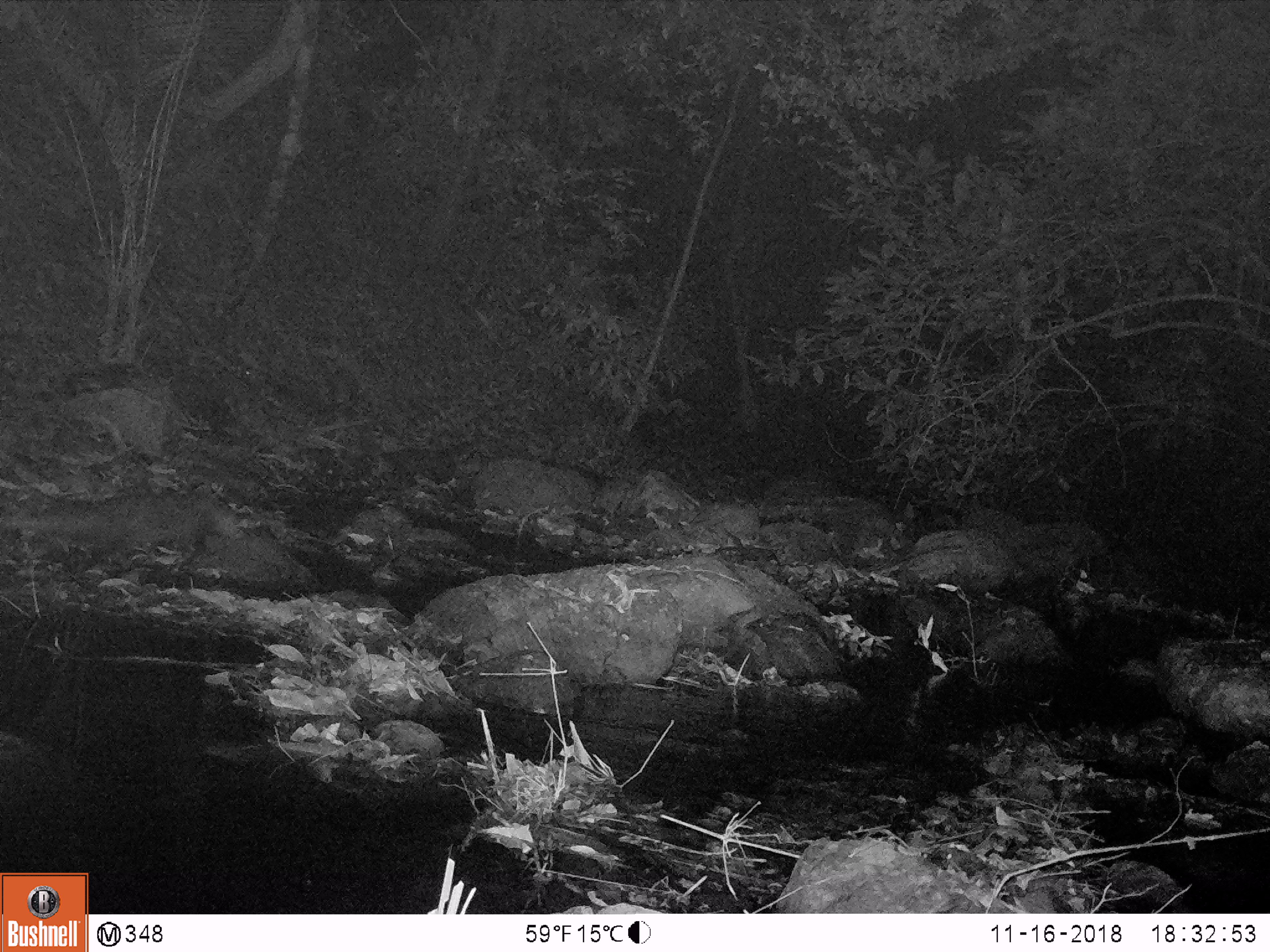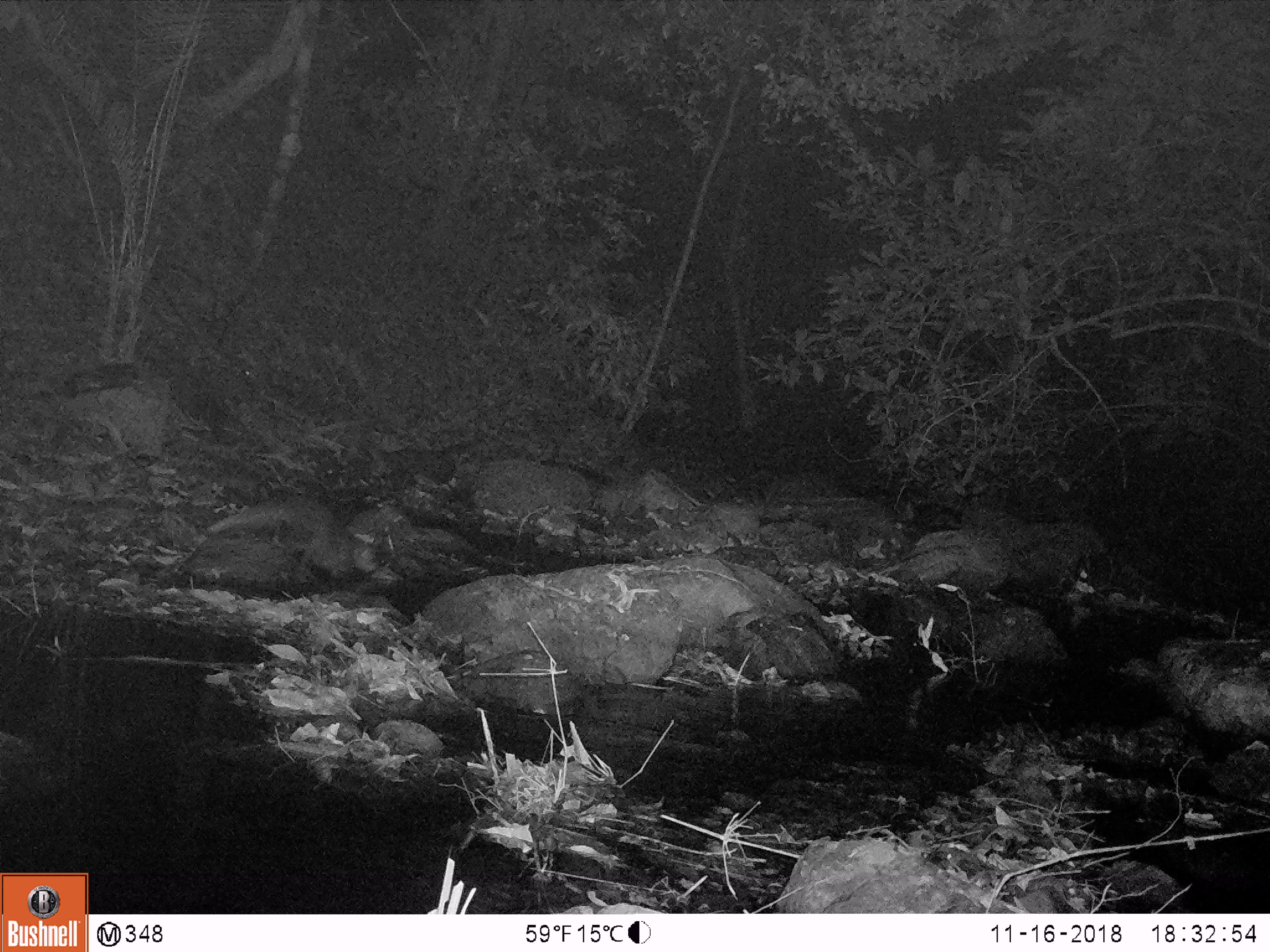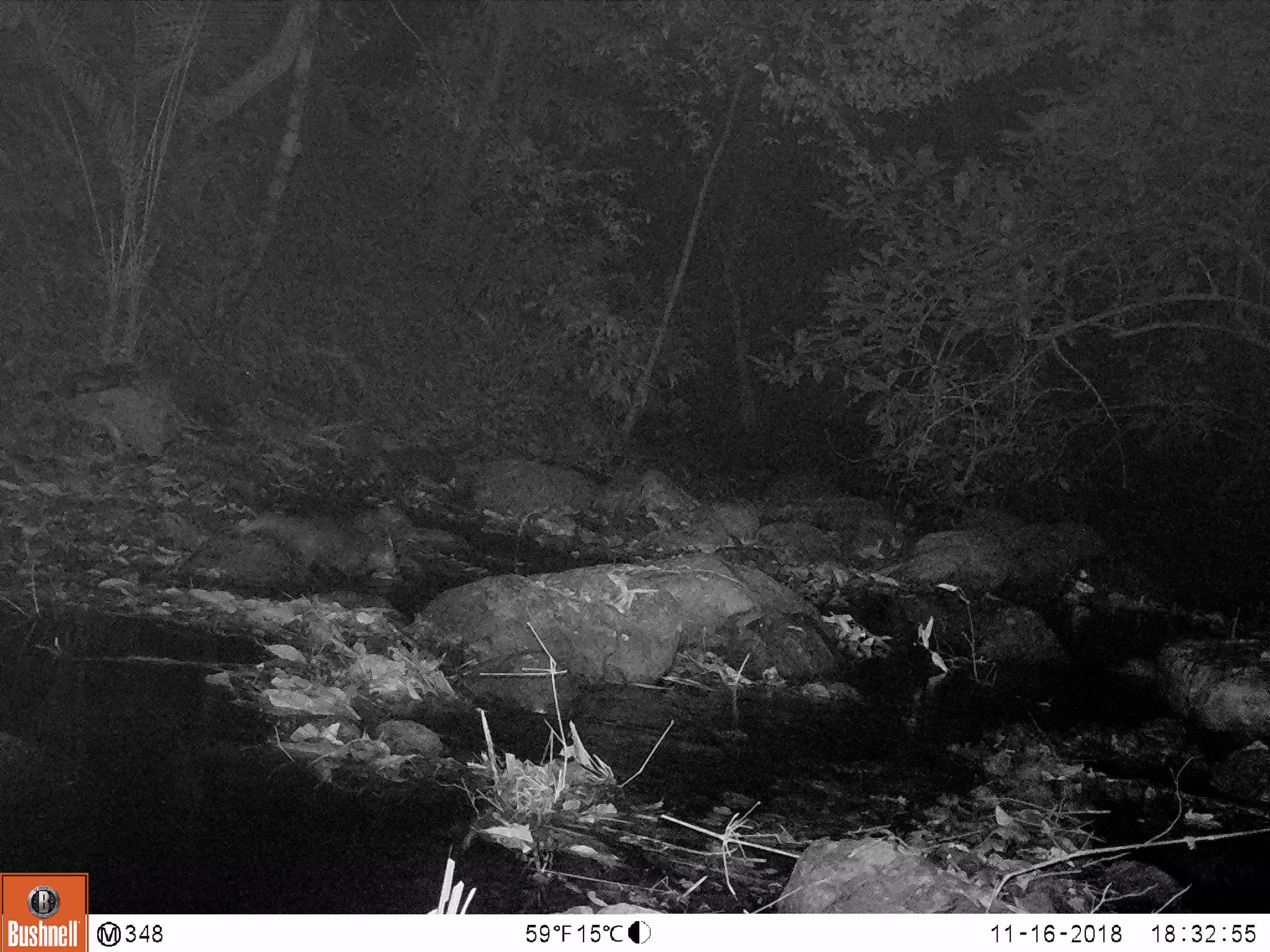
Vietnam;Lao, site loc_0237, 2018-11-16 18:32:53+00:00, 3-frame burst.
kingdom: Animalia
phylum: Chordata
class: Mammalia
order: Carnivora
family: Herpestidae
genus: Urva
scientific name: Urva urva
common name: crab-eating mongoose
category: crab eating mongoose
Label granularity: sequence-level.